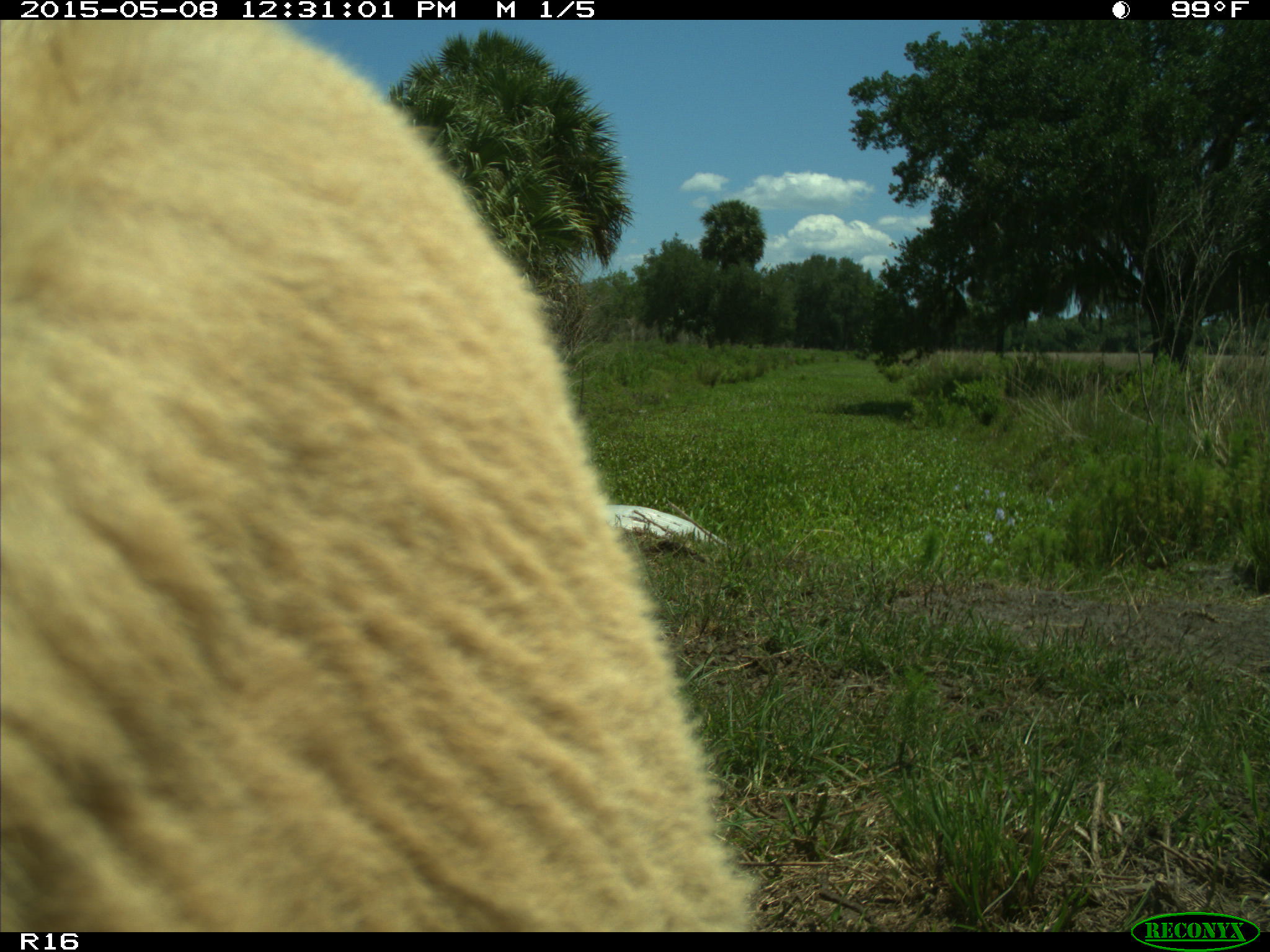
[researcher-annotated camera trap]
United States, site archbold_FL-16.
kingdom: Animalia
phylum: Chordata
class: Mammalia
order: Artiodactyla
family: Bovidae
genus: Bos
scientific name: Bos taurus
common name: domestic cow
Bos taurus (domestic cow).